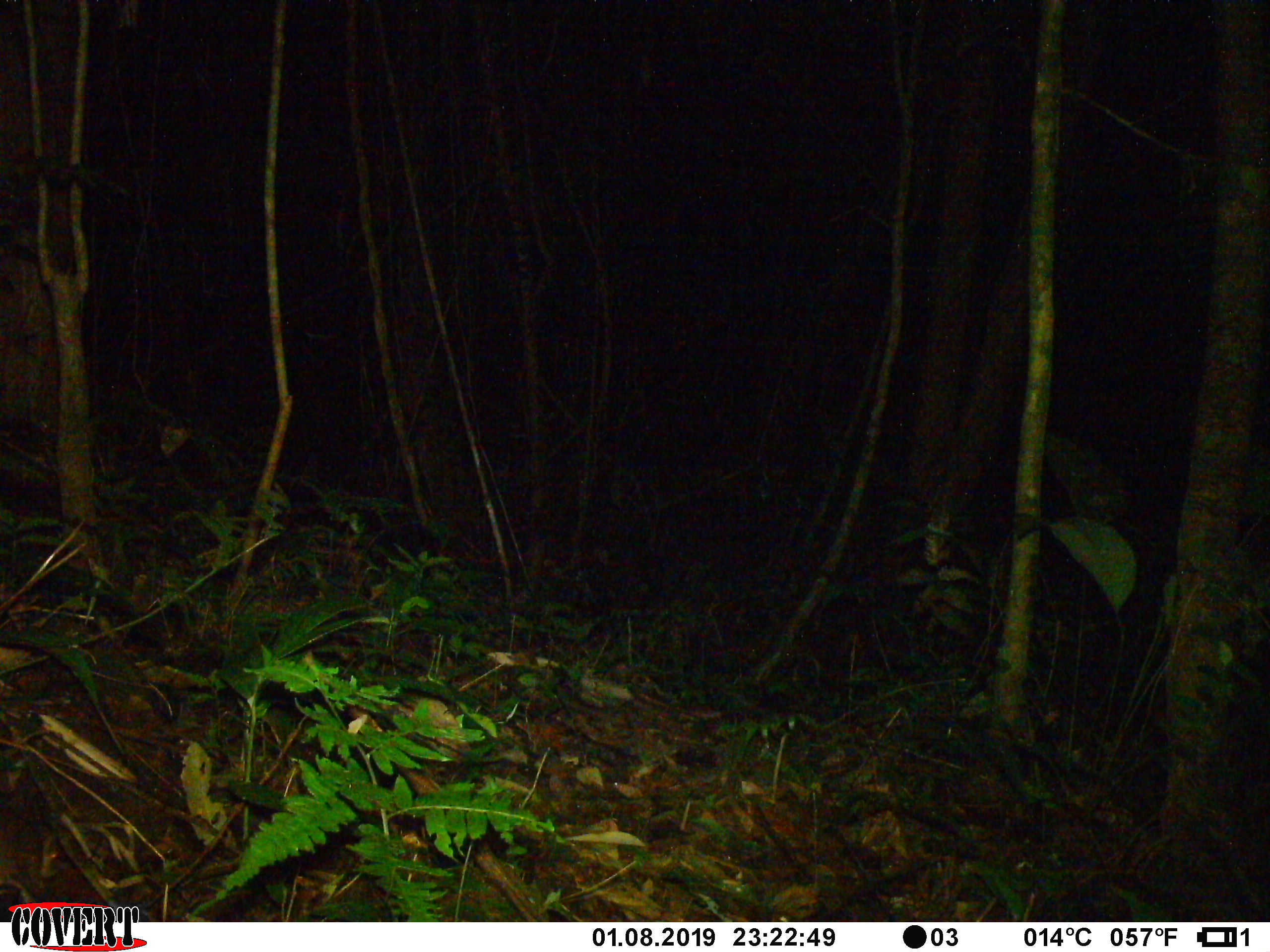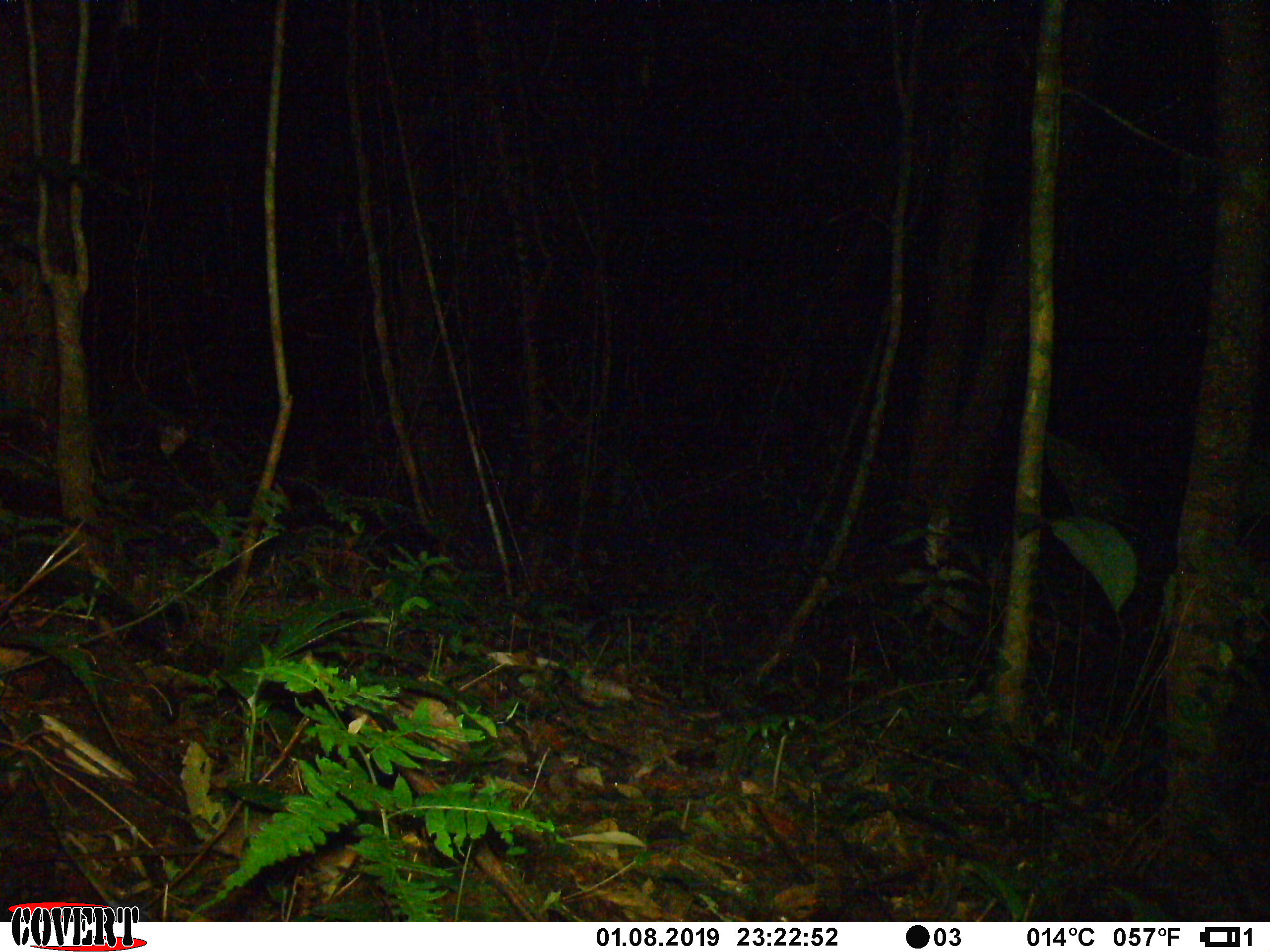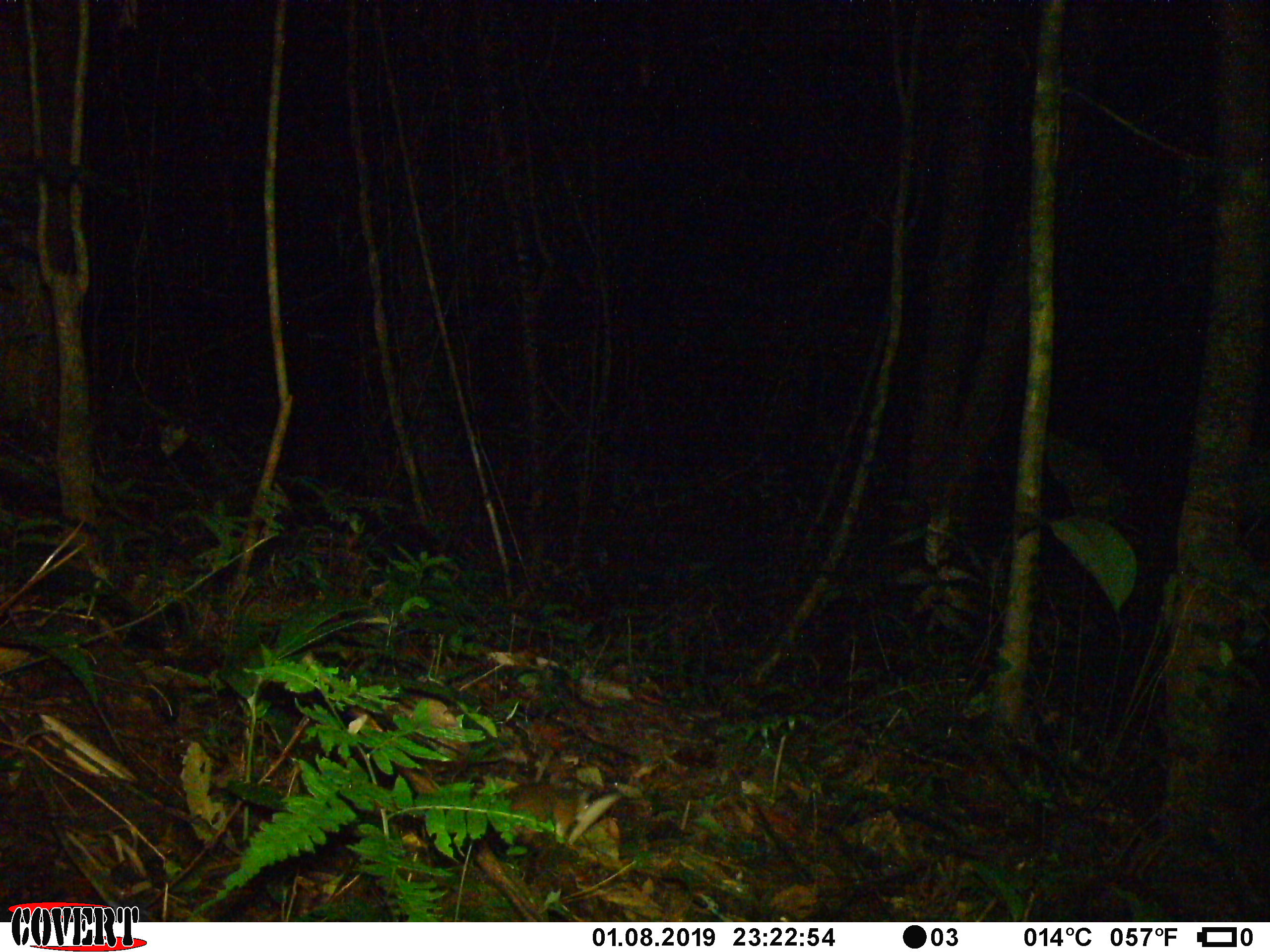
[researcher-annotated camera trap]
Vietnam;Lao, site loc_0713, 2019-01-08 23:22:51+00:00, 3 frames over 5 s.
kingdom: Animalia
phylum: Chordata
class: Mammalia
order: Rodentia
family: Muridae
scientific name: Muridae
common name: old-world mice and rats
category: unidentified murid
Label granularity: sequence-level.